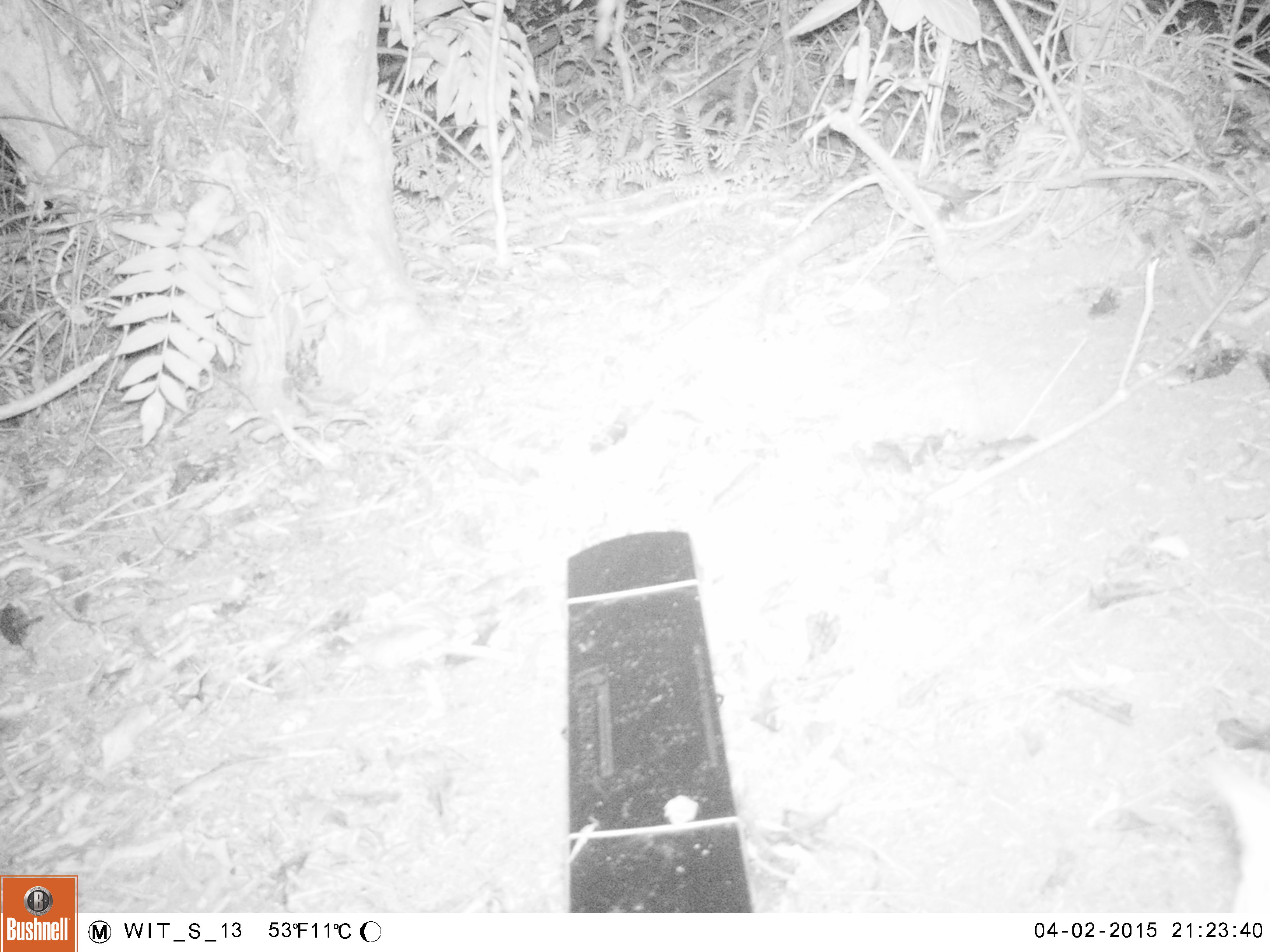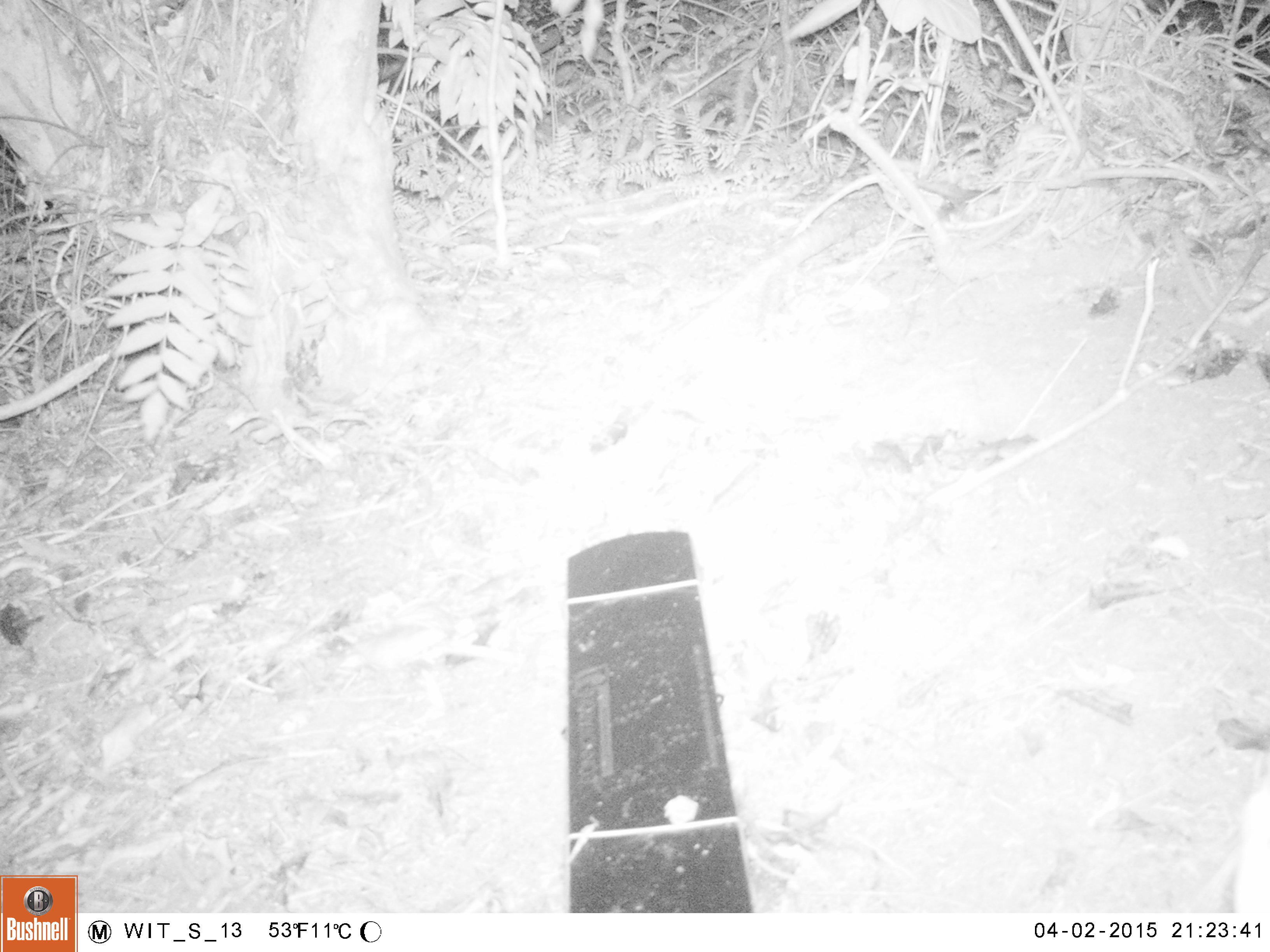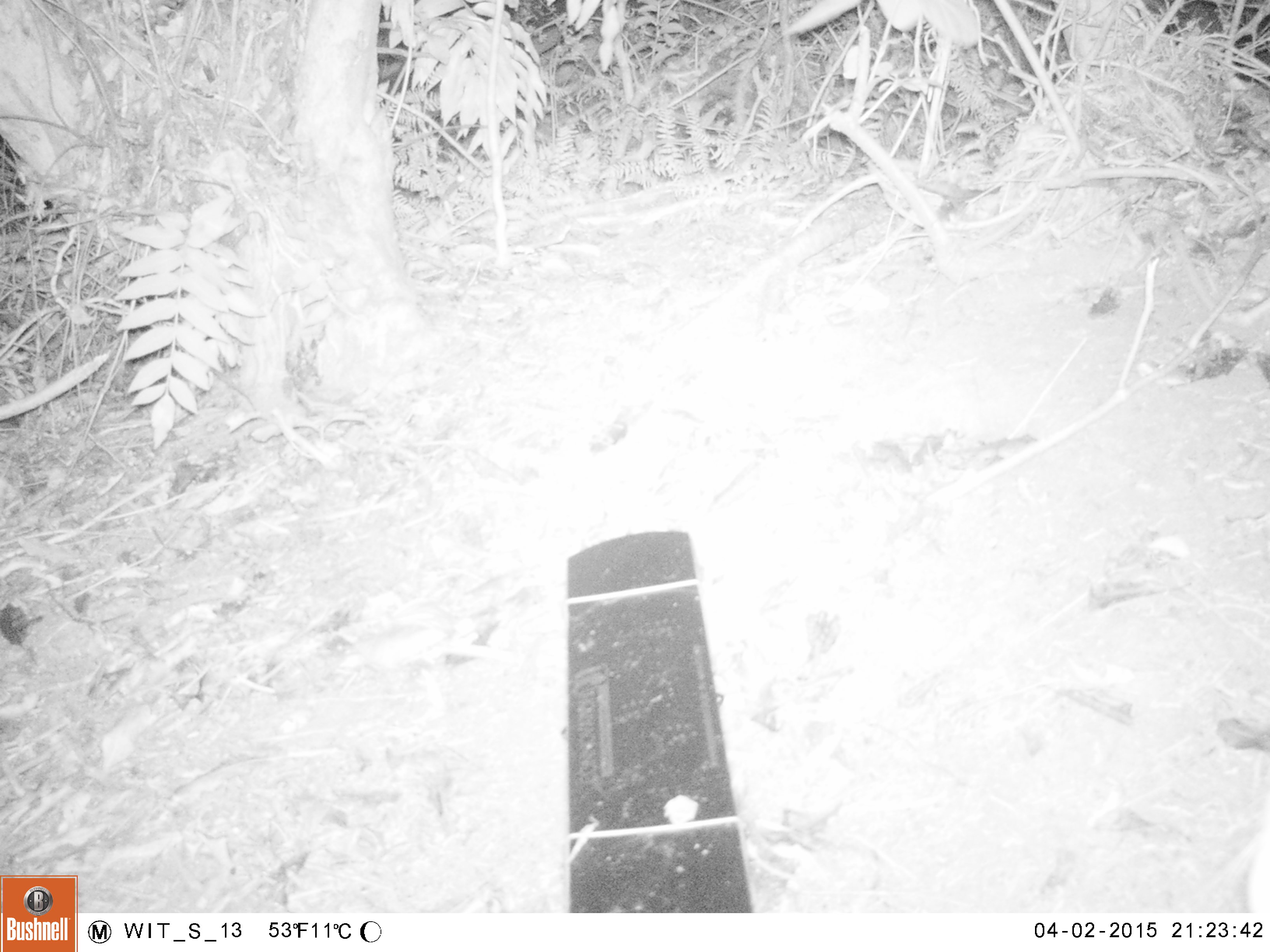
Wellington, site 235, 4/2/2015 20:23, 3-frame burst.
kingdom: Animalia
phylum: Chordata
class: Mammalia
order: Carnivora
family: Felidae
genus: Felis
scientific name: Felis catus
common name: cat